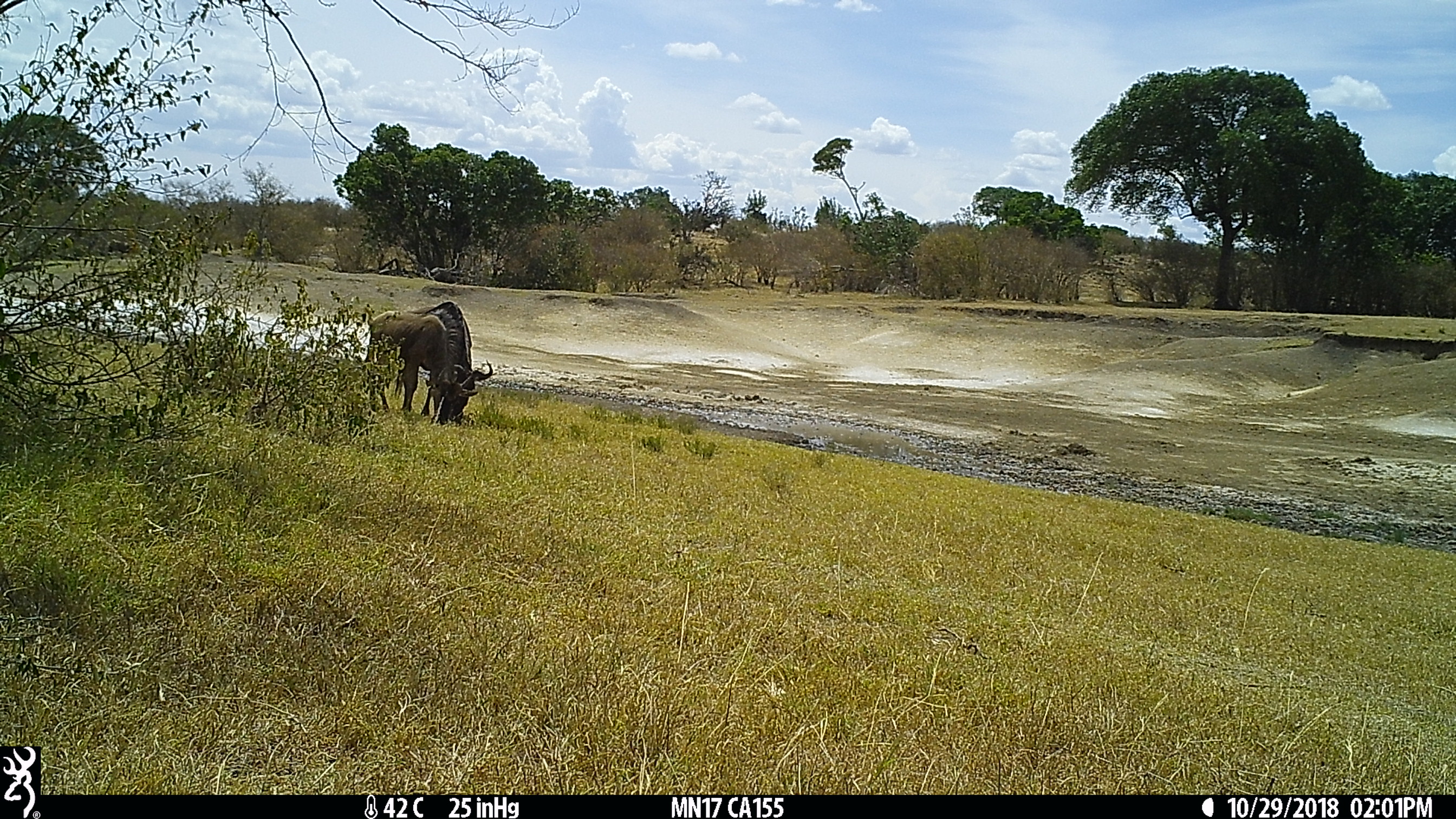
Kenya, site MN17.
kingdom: Animalia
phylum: Chordata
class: Mammalia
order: Artiodactyla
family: Bovidae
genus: Connochaetes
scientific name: Connochaetes taurinus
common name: blue wildebeest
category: wildebeest